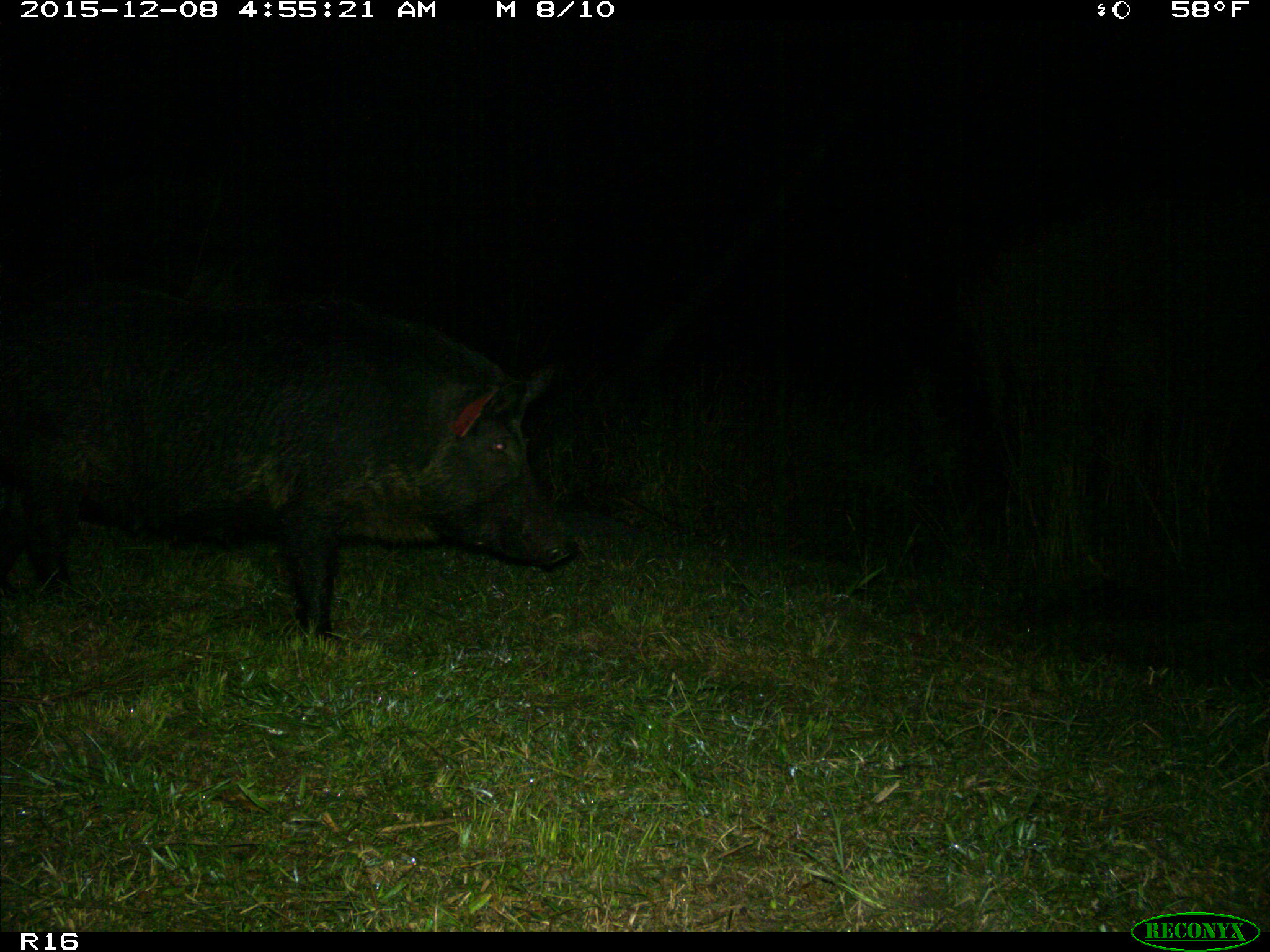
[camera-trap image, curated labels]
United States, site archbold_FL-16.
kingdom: Animalia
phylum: Chordata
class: Mammalia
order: Artiodactyla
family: Suidae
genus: Sus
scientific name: Sus scrofa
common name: wild boar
Sus scrofa (wild boar).